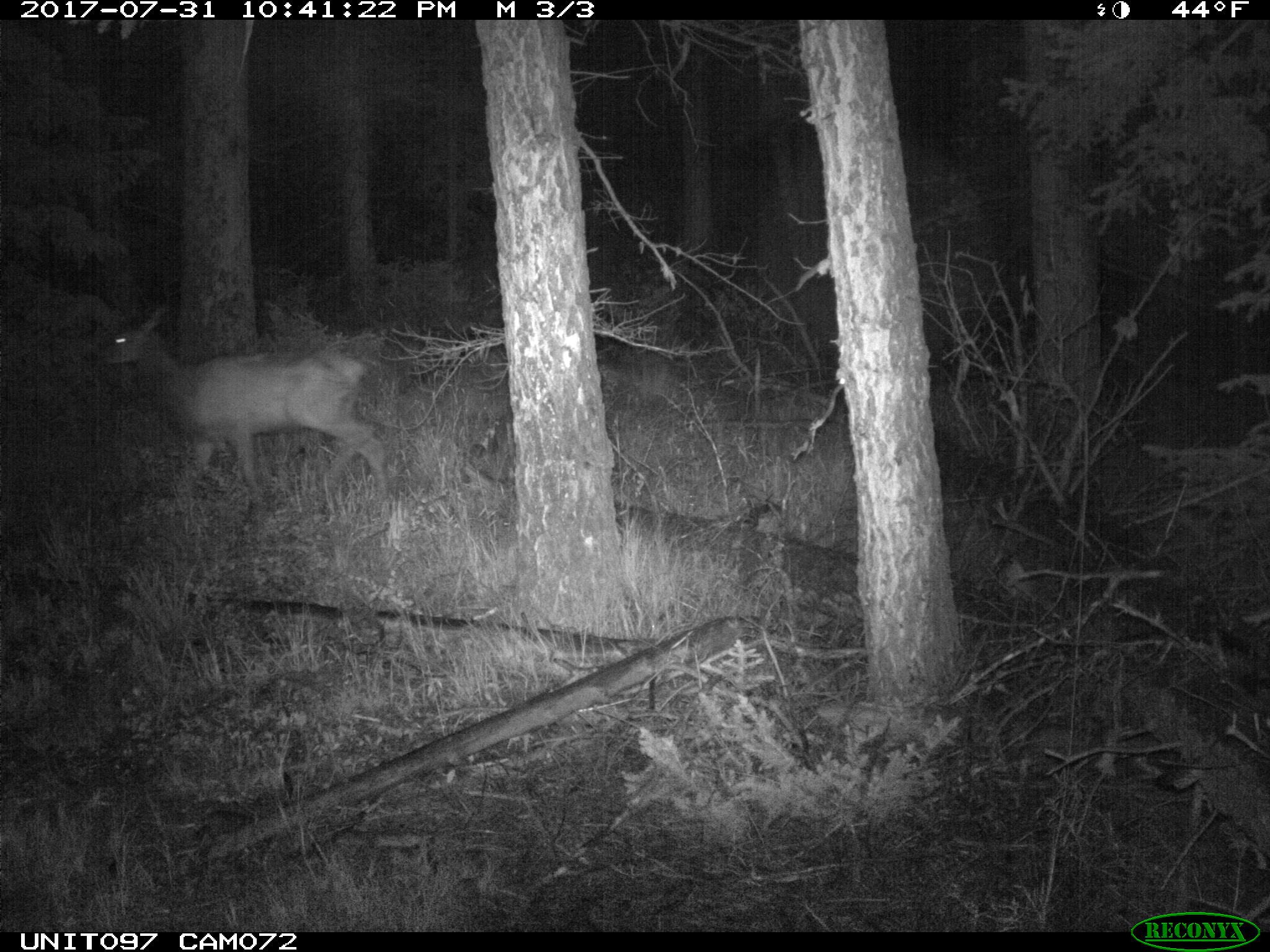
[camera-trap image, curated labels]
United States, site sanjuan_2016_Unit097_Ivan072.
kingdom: Animalia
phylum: Chordata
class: Mammalia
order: Artiodactyla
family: Cervidae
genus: Cervus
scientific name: Cervus elaphus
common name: red deer